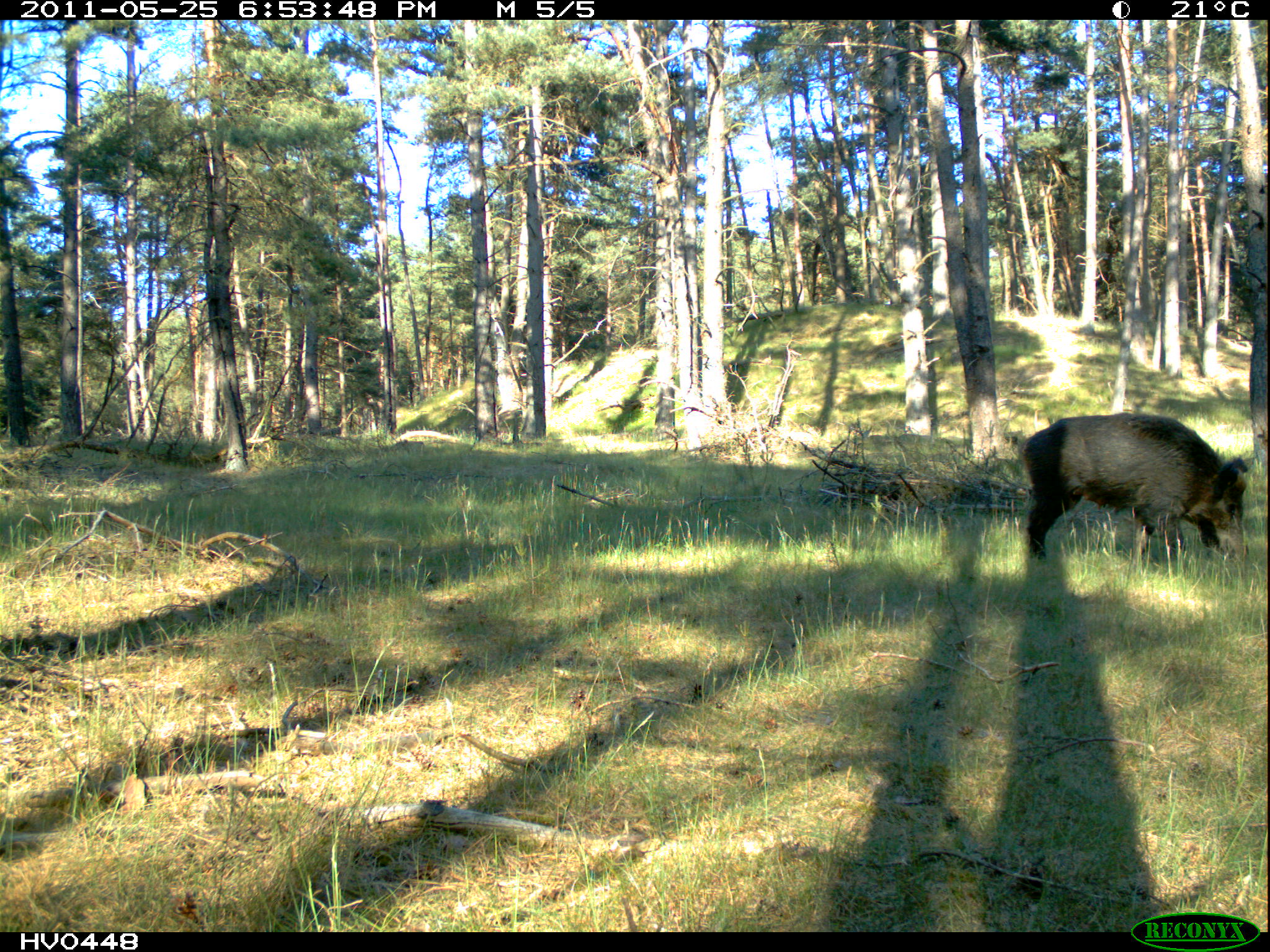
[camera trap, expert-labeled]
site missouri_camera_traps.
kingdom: Animalia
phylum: Chordata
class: Mammalia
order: Artiodactyla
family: Suidae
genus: Sus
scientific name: Sus scrofa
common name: wild boar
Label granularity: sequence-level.